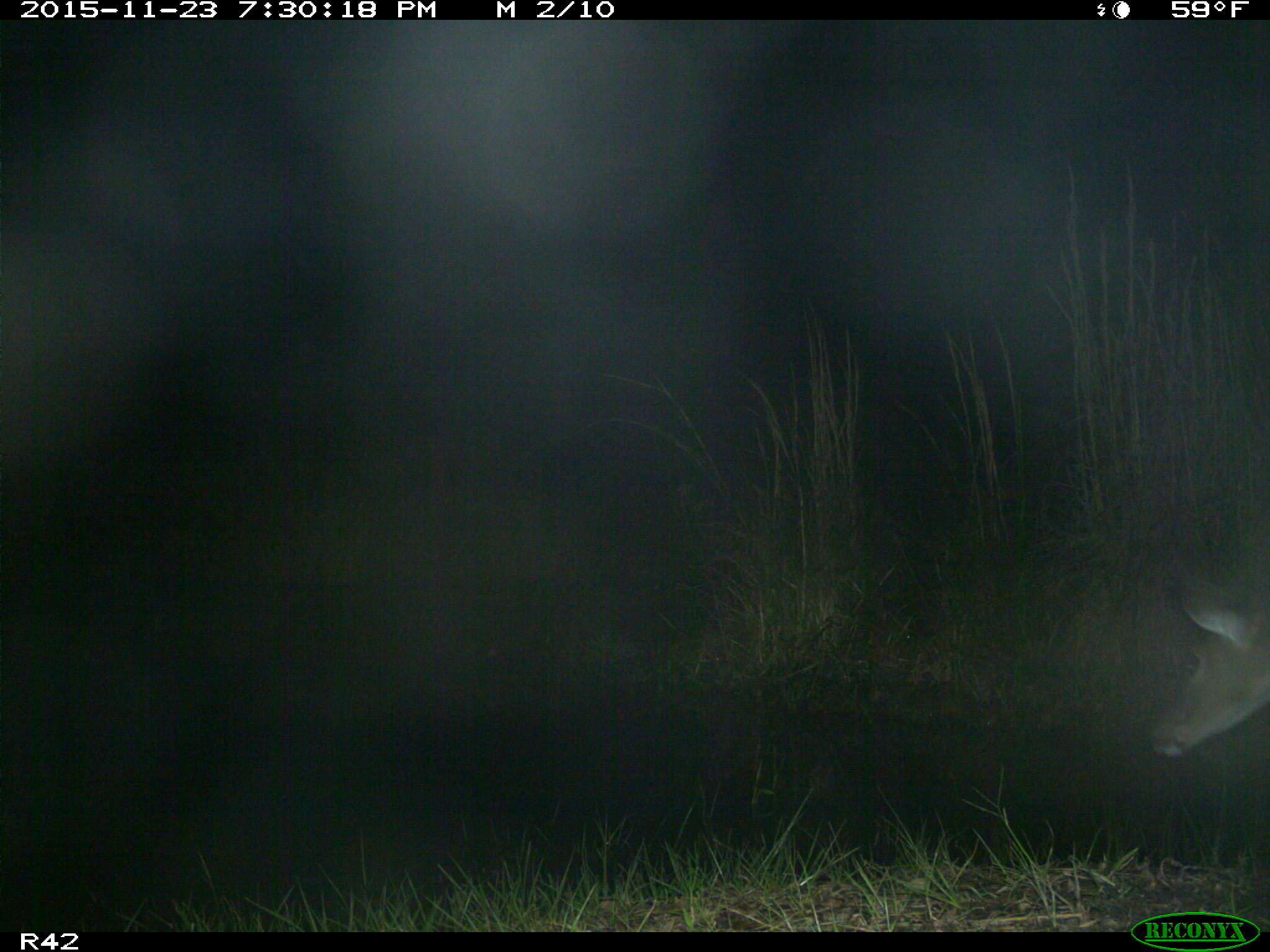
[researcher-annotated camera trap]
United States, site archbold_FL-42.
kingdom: Animalia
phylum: Chordata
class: Mammalia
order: Artiodactyla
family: Cervidae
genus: Odocoileus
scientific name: Odocoileus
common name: deer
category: unidentified deer